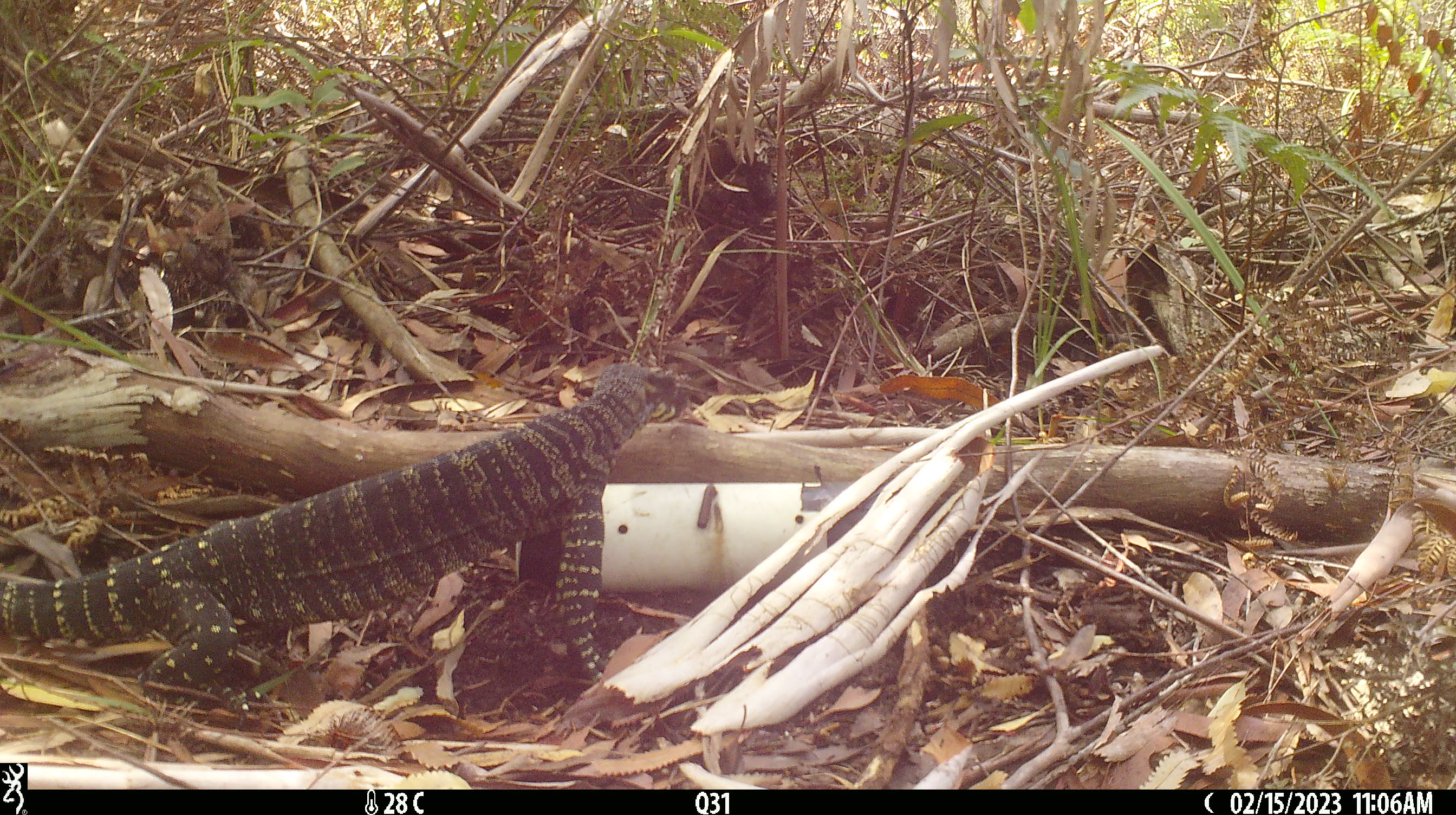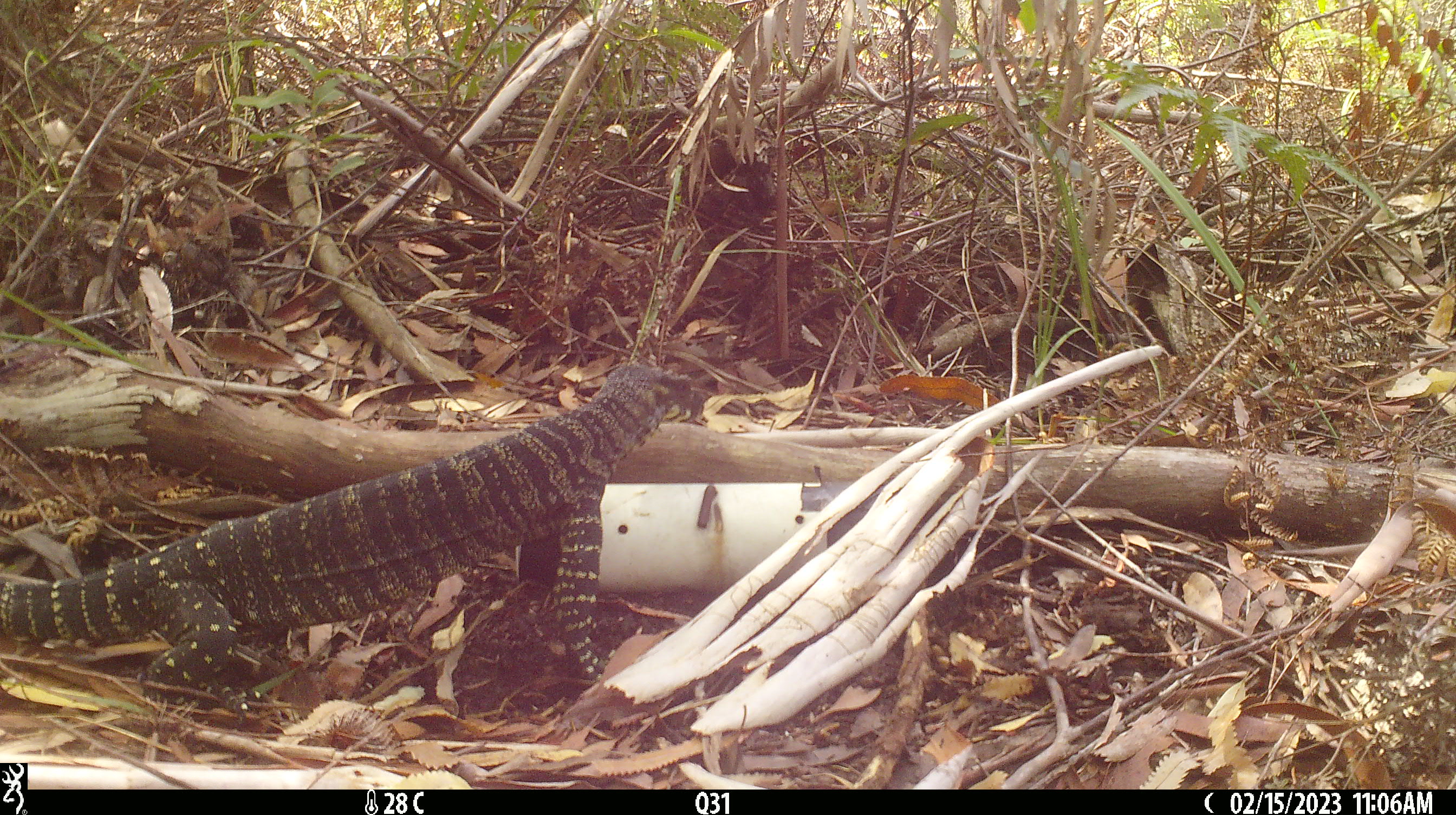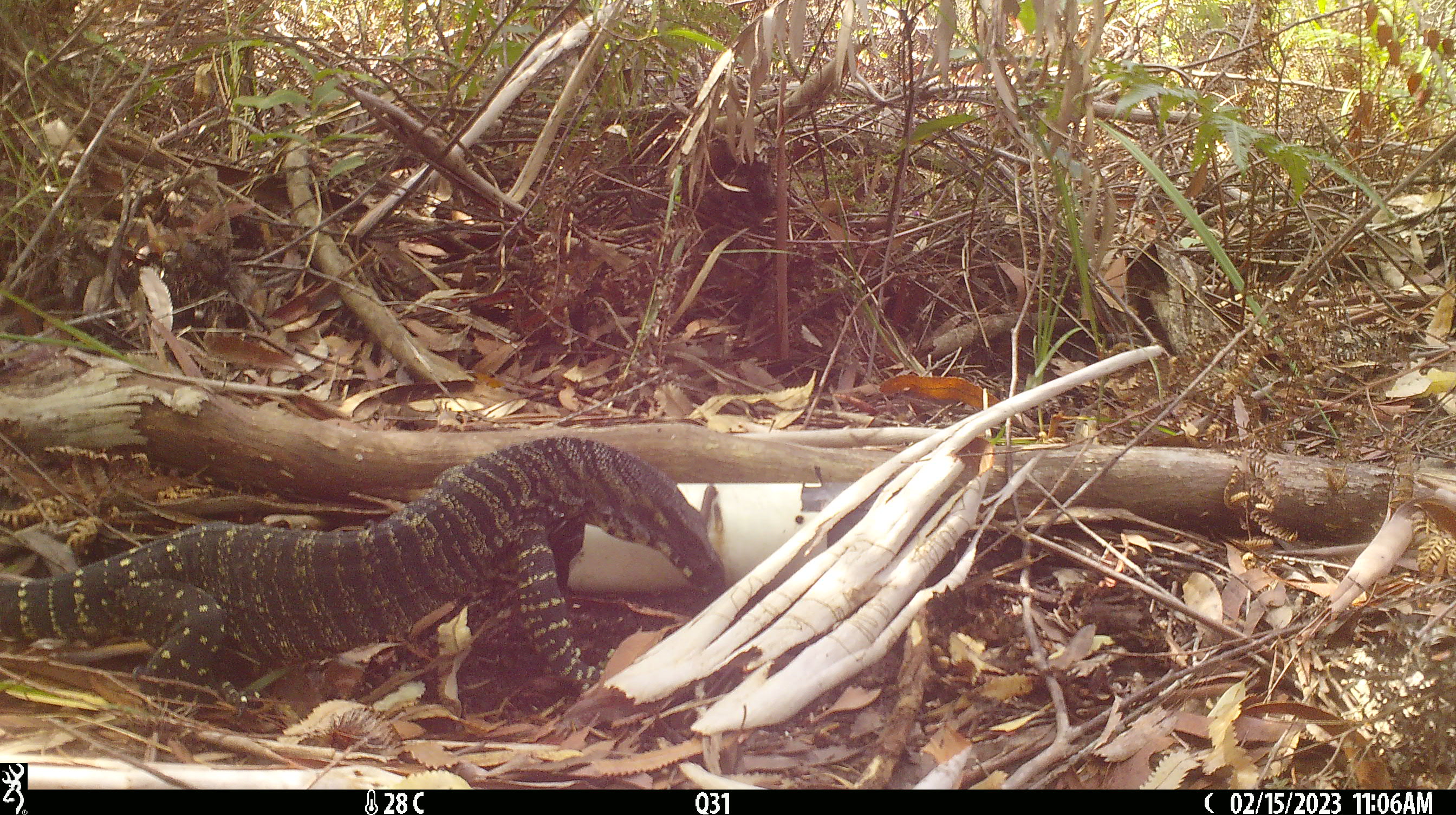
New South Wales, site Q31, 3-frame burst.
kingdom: Animalia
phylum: Chordata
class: Reptilia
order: Squamata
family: Varanidae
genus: Varanus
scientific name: Varanus varius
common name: lace monitor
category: goanna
Goanna (lace monitor) (Varanus varius).